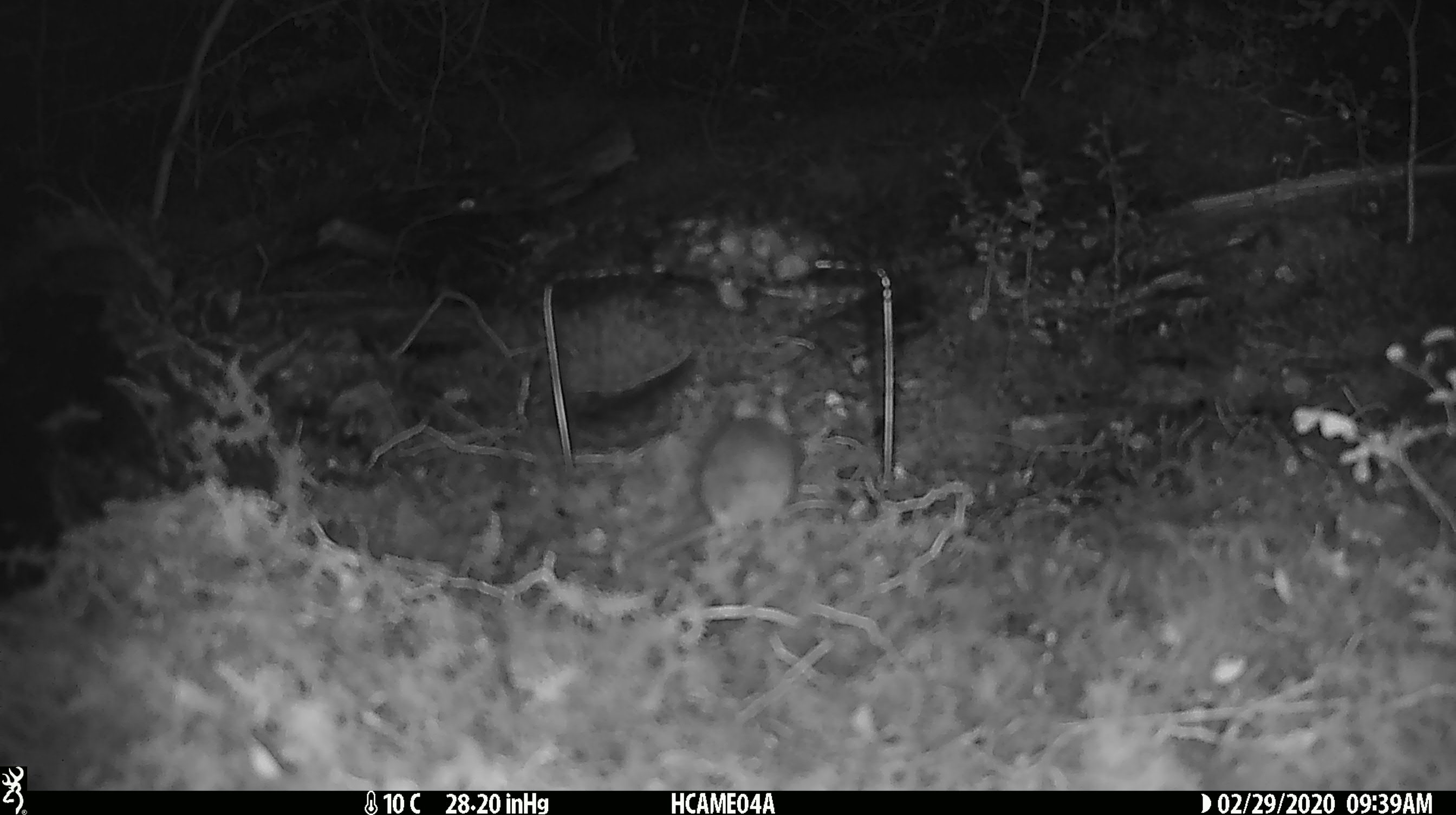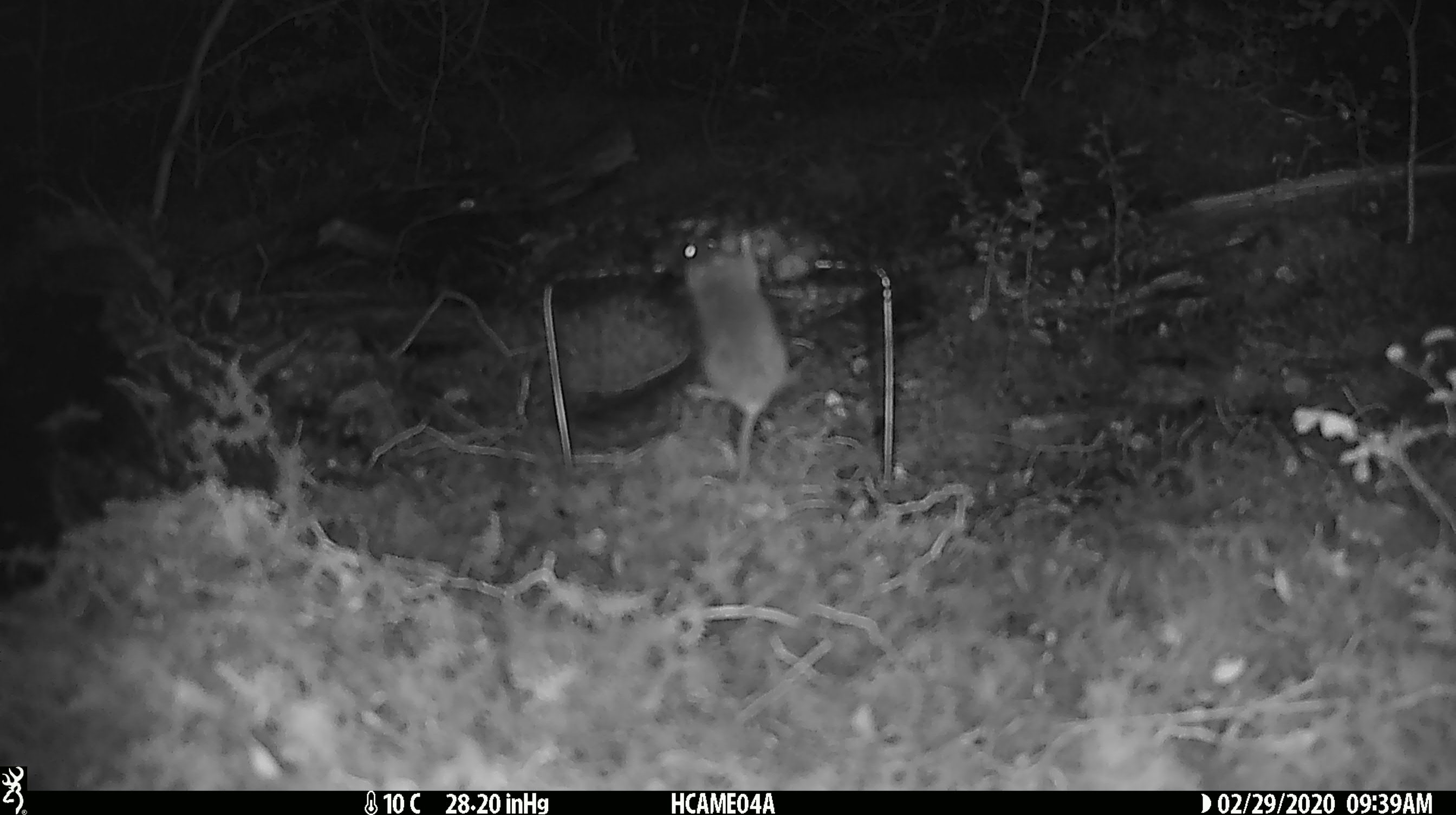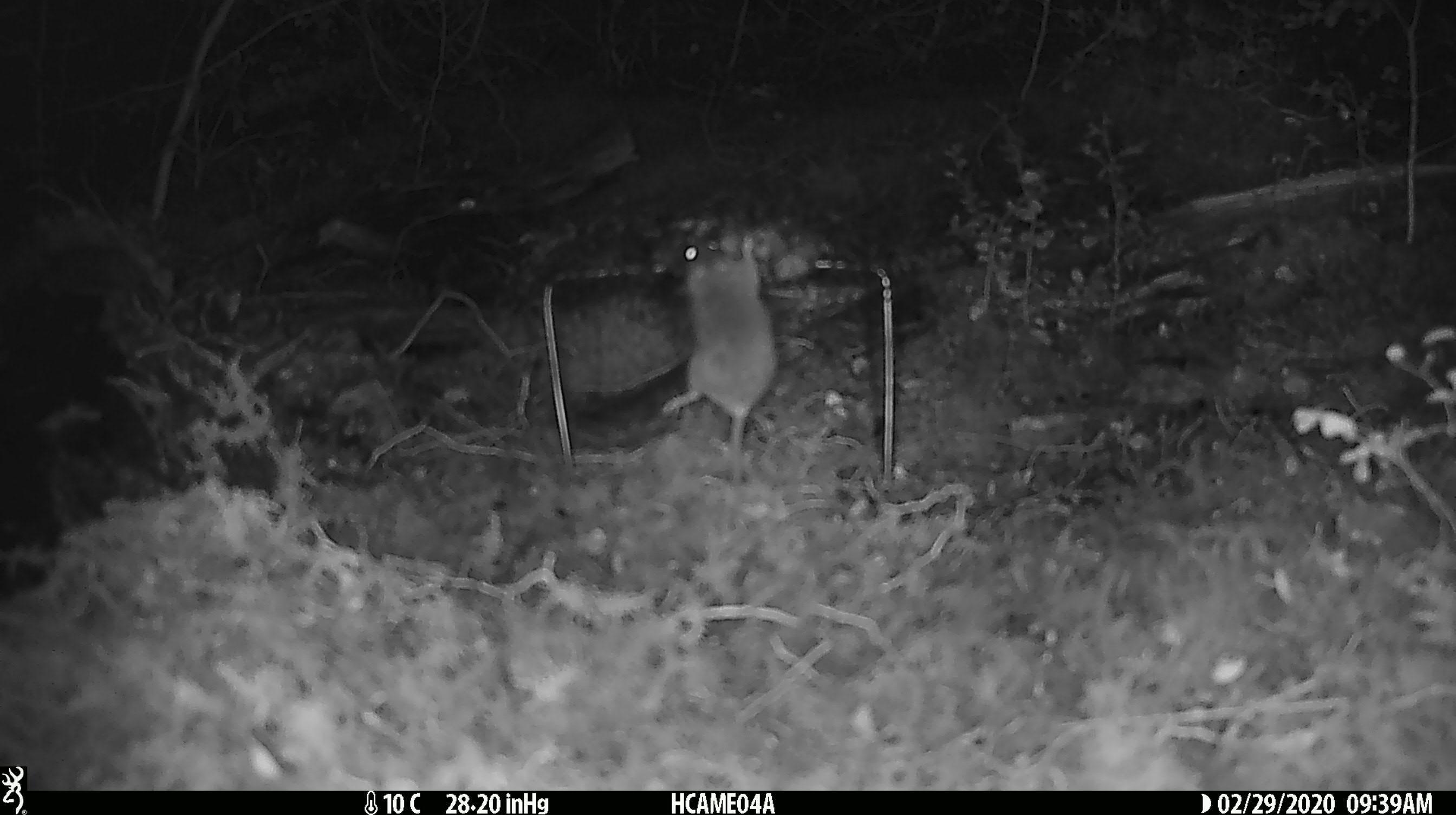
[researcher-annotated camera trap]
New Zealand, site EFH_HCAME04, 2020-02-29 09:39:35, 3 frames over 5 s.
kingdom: Animalia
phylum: Chordata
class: Mammalia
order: Rodentia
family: Muridae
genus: Mus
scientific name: Mus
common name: mouse